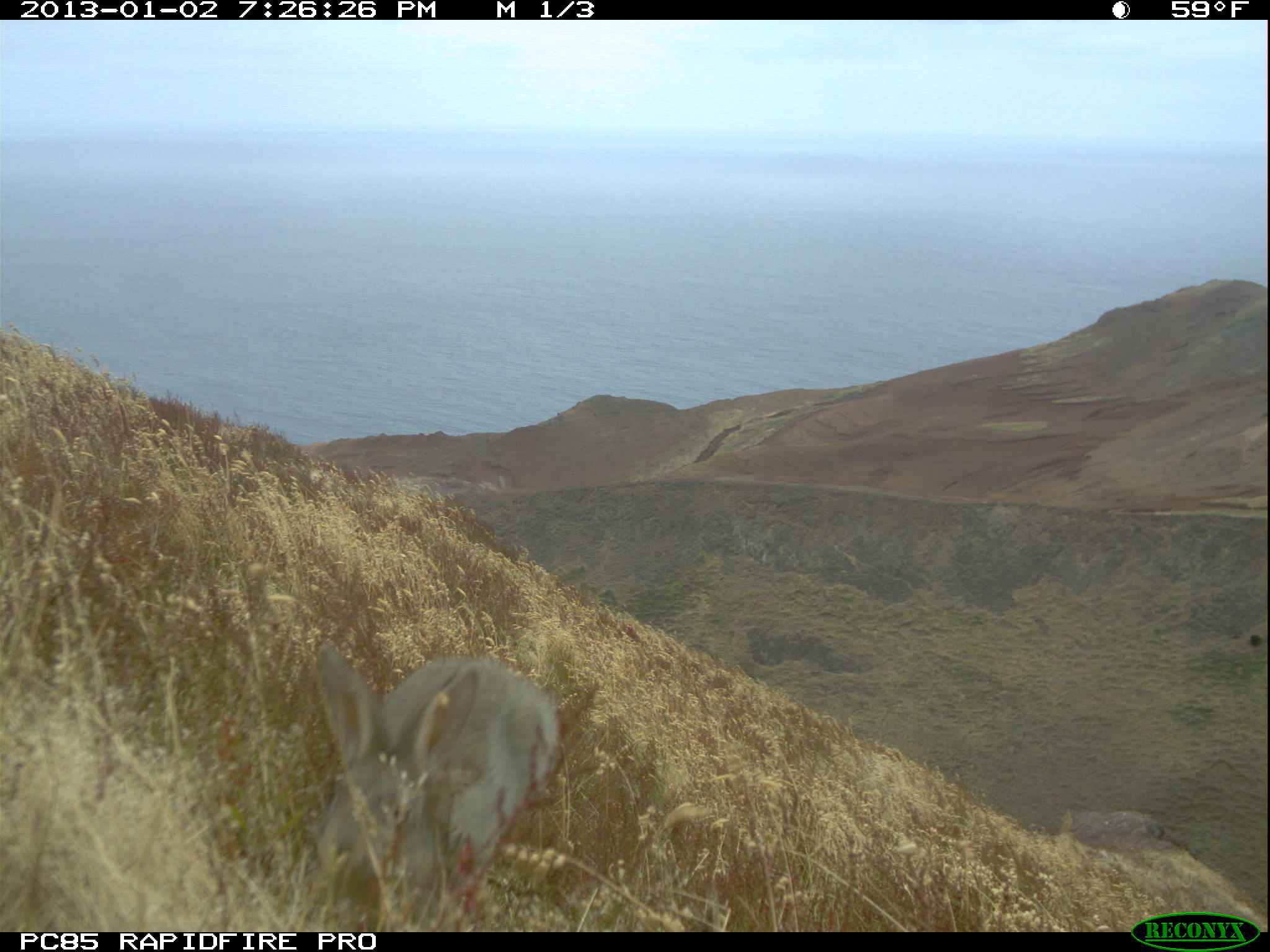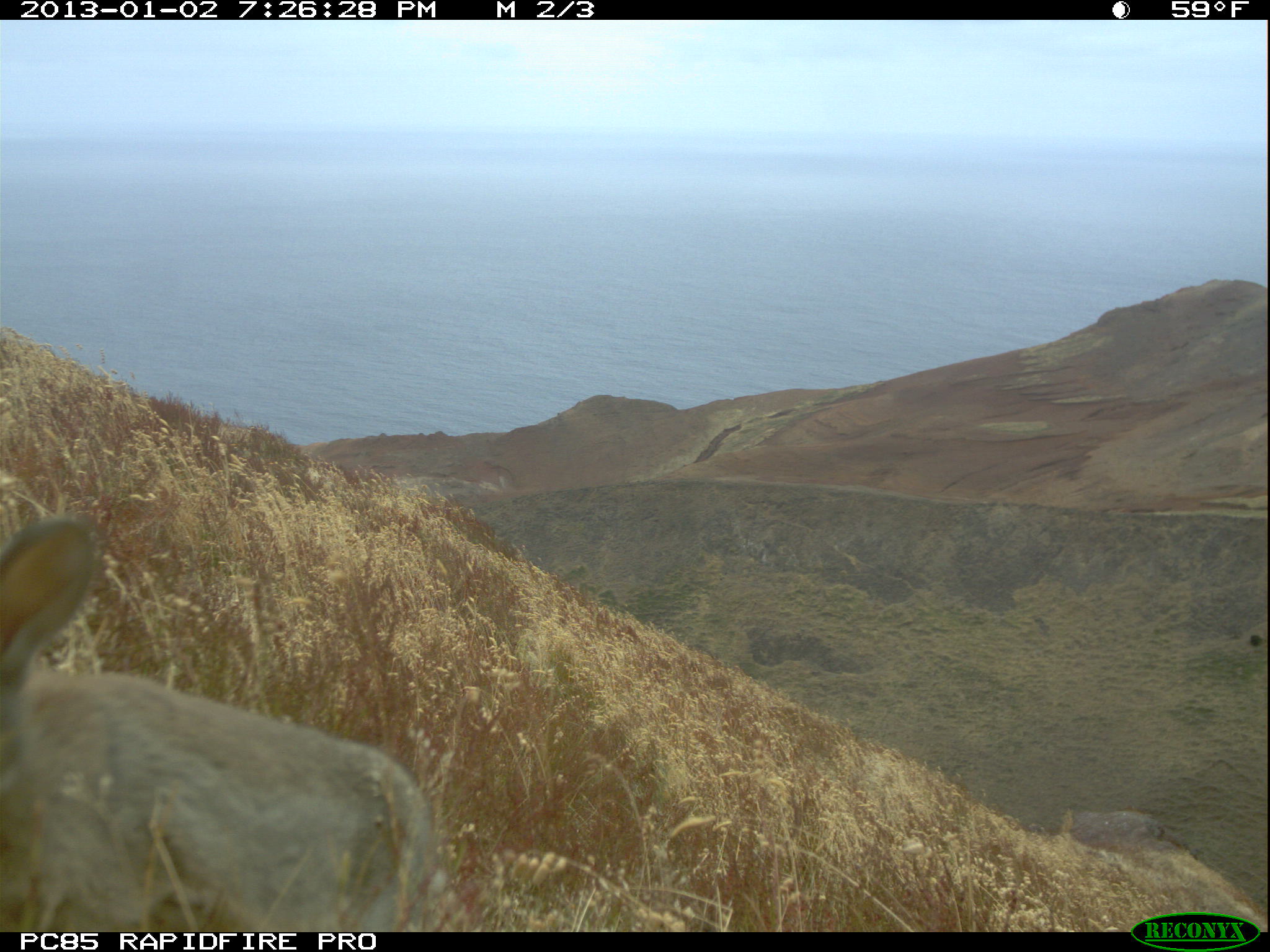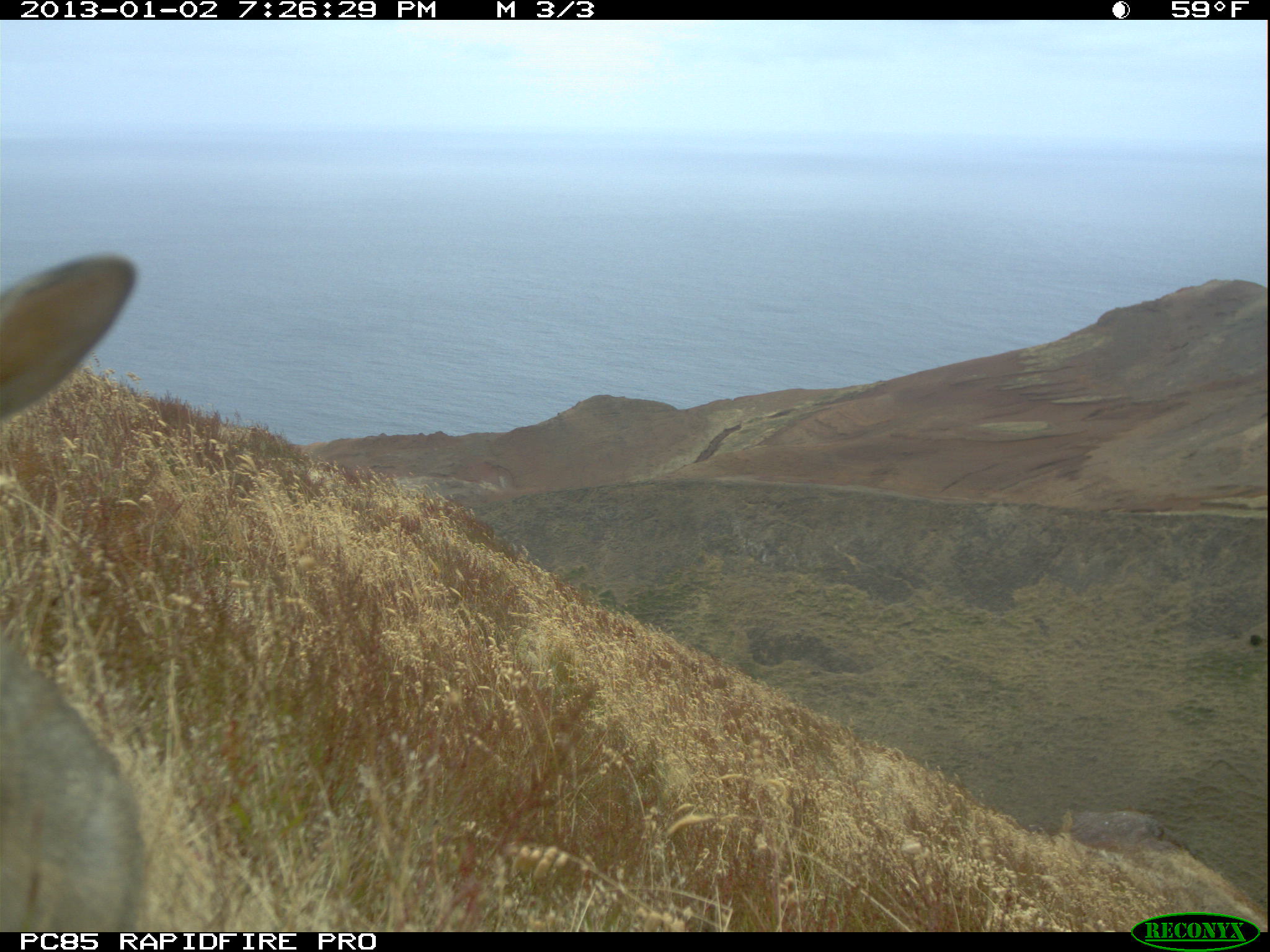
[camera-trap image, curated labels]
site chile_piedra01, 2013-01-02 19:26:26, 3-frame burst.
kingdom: Animalia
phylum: Chordata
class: Mammalia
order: Lagomorpha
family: Leporidae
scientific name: Leporidae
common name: rabbits and hares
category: rabbit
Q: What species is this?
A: Rabbit (rabbits and hares) (Leporidae).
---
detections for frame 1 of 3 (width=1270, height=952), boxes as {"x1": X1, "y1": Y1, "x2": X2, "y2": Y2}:
rabbit: {"x1": 301, "y1": 646, "x2": 563, "y2": 927}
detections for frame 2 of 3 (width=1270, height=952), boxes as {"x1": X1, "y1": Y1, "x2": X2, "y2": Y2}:
rabbit: {"x1": 0, "y1": 505, "x2": 468, "y2": 932}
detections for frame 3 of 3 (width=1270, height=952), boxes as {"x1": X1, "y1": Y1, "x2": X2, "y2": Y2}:
rabbit: {"x1": 3, "y1": 257, "x2": 149, "y2": 931}